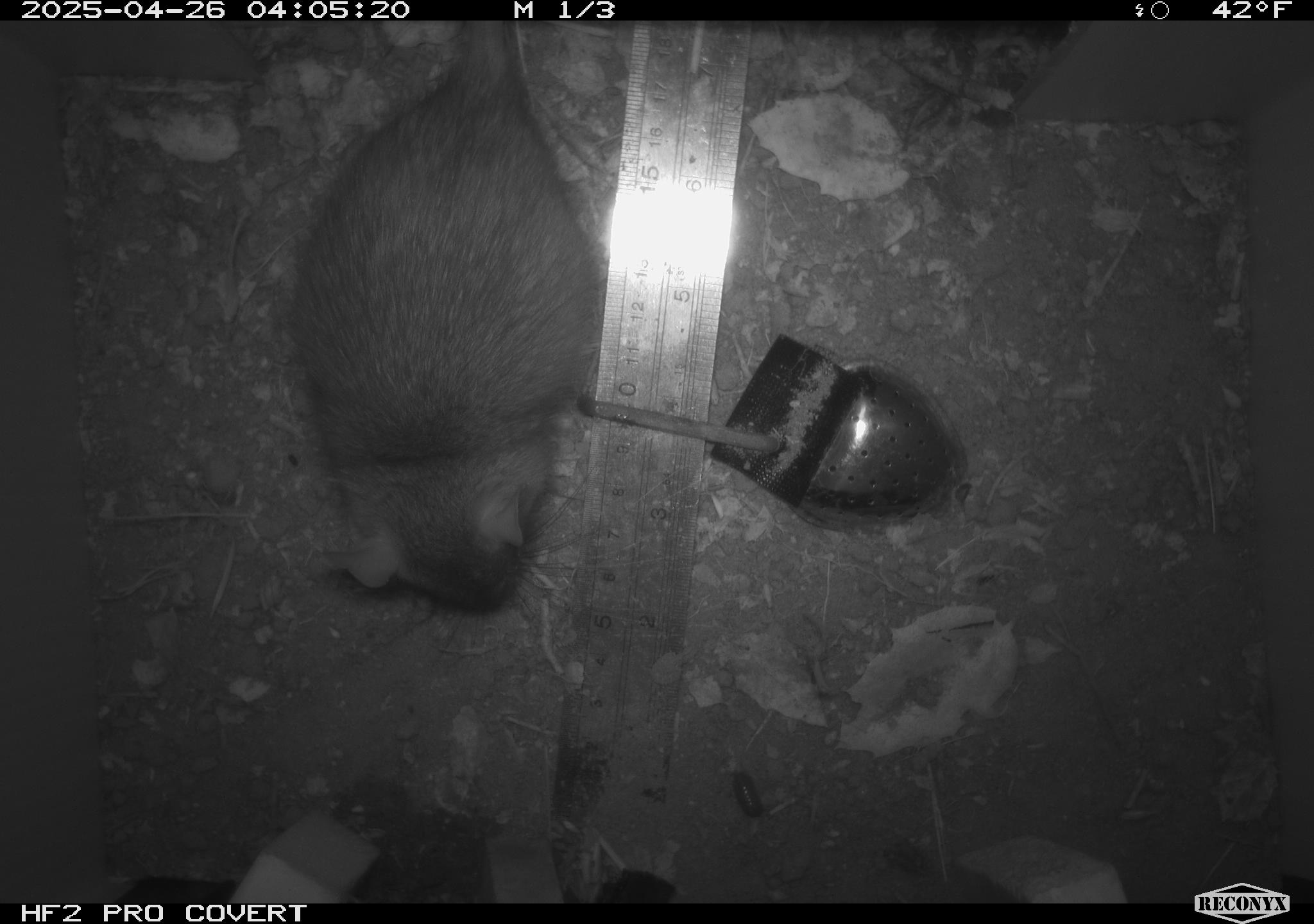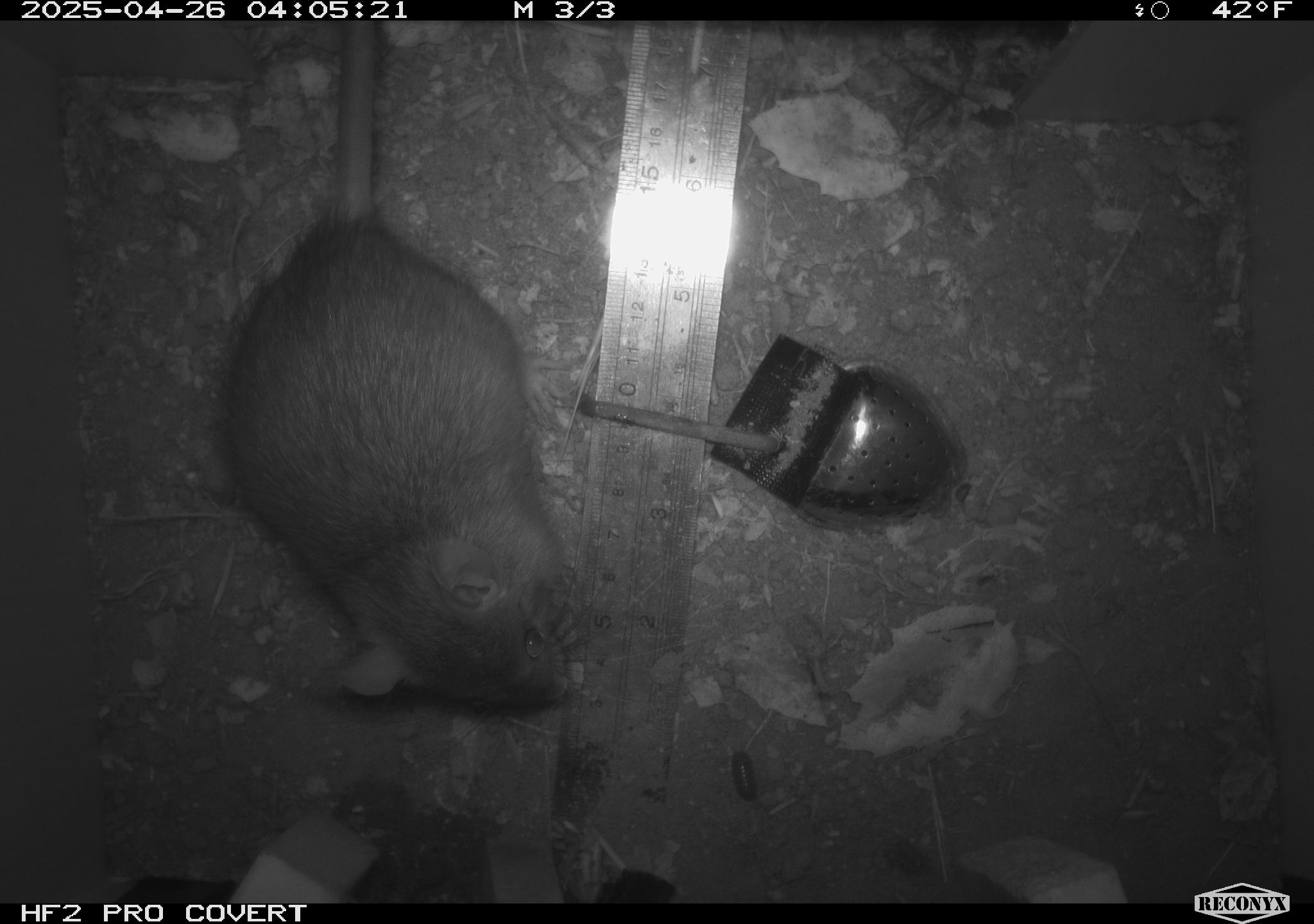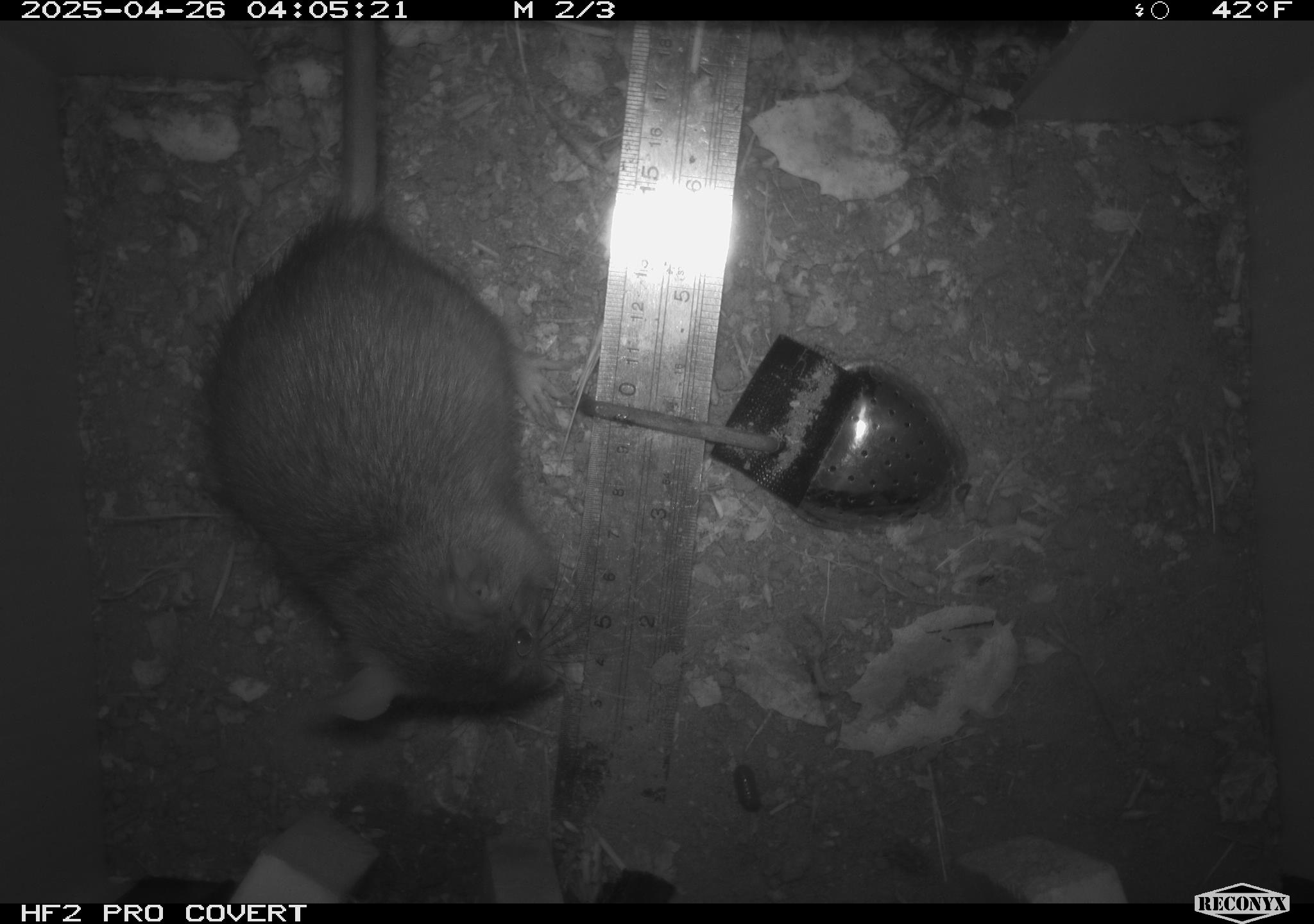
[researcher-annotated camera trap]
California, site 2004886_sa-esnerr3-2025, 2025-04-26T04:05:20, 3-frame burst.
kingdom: Animalia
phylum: Chordata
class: Mammalia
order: Rodentia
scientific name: Rodentia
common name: rodent